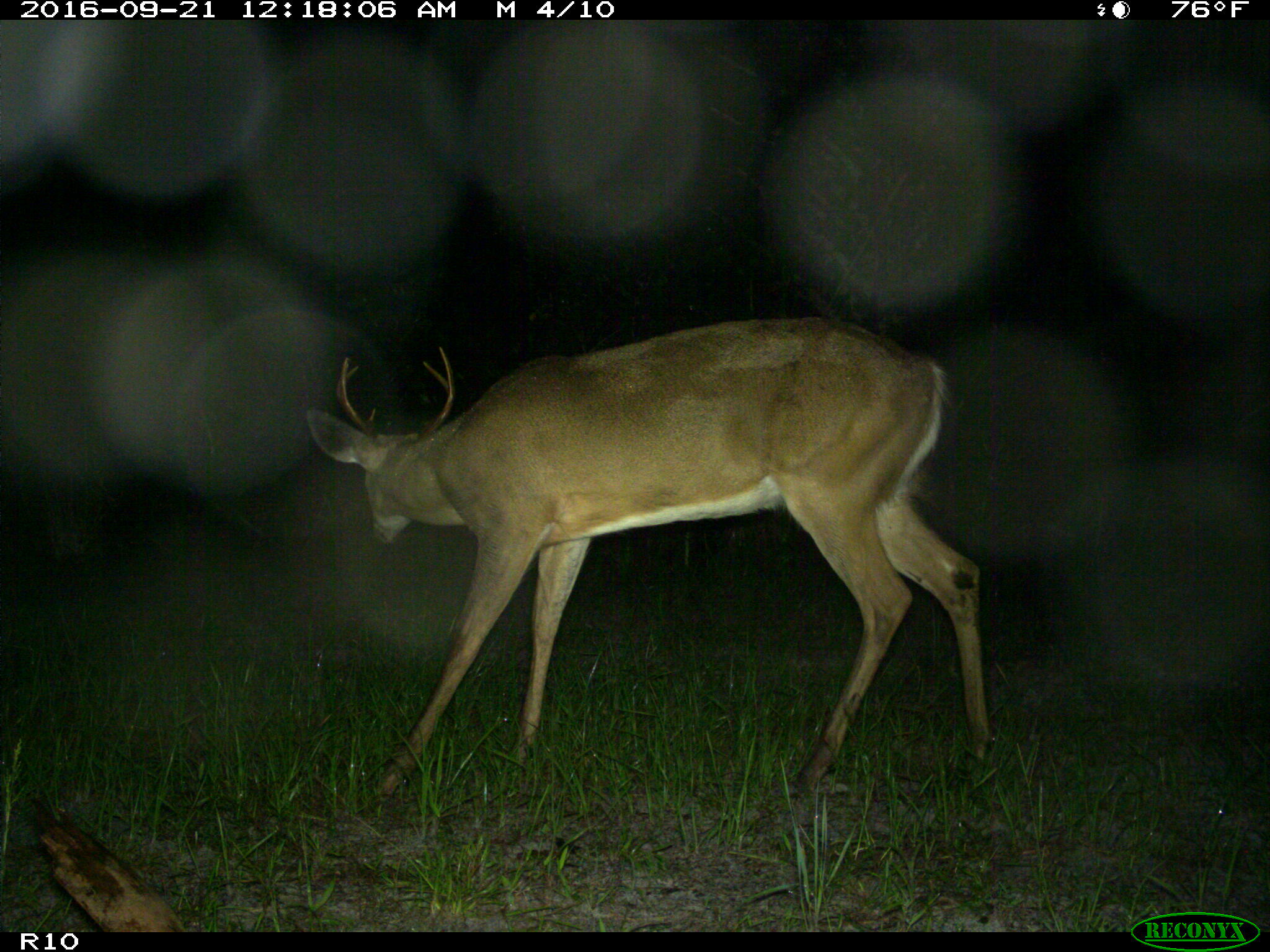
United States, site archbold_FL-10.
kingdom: Animalia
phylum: Chordata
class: Mammalia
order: Artiodactyla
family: Cervidae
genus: Odocoileus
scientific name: Odocoileus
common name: deer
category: unidentified deer